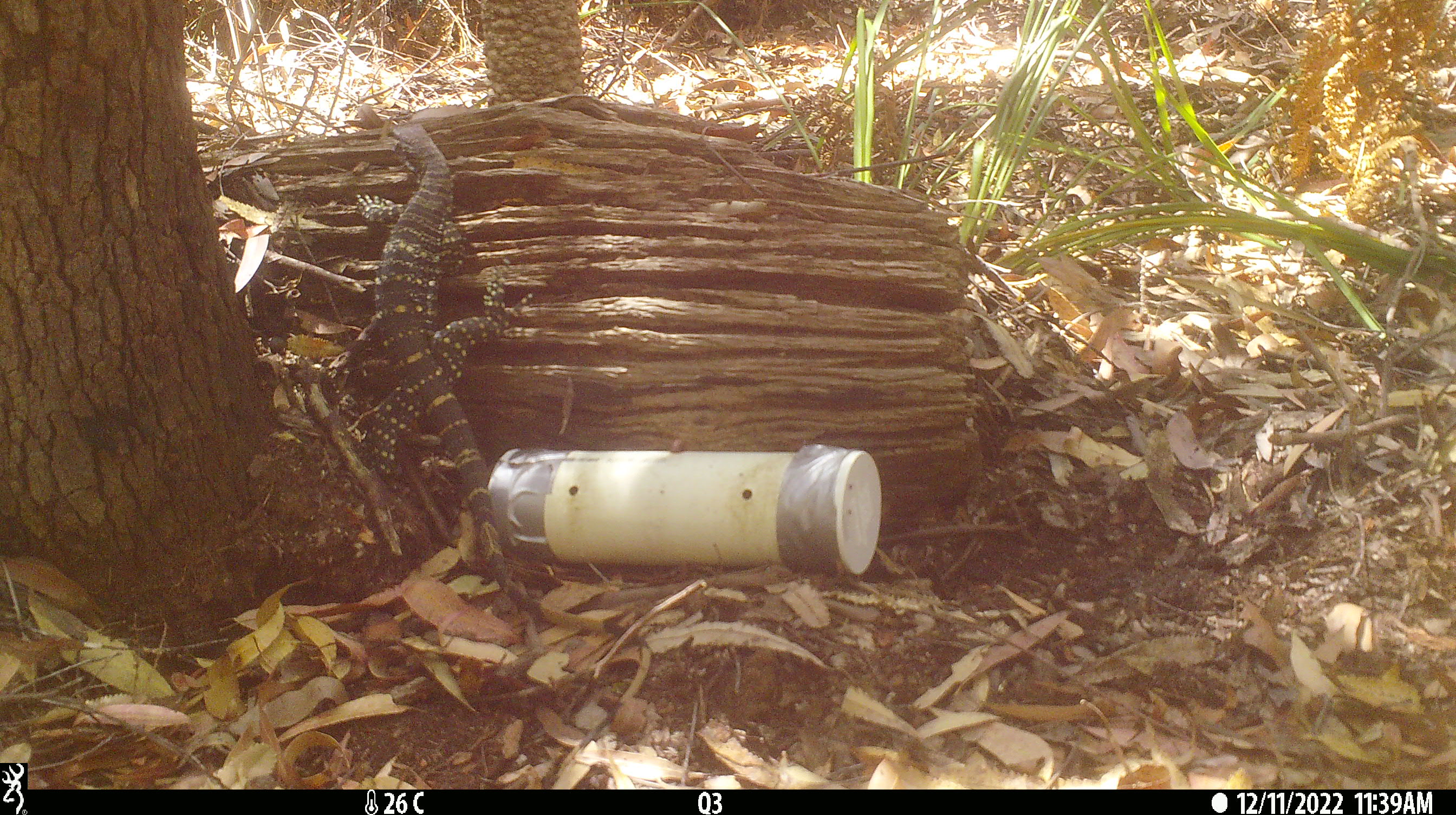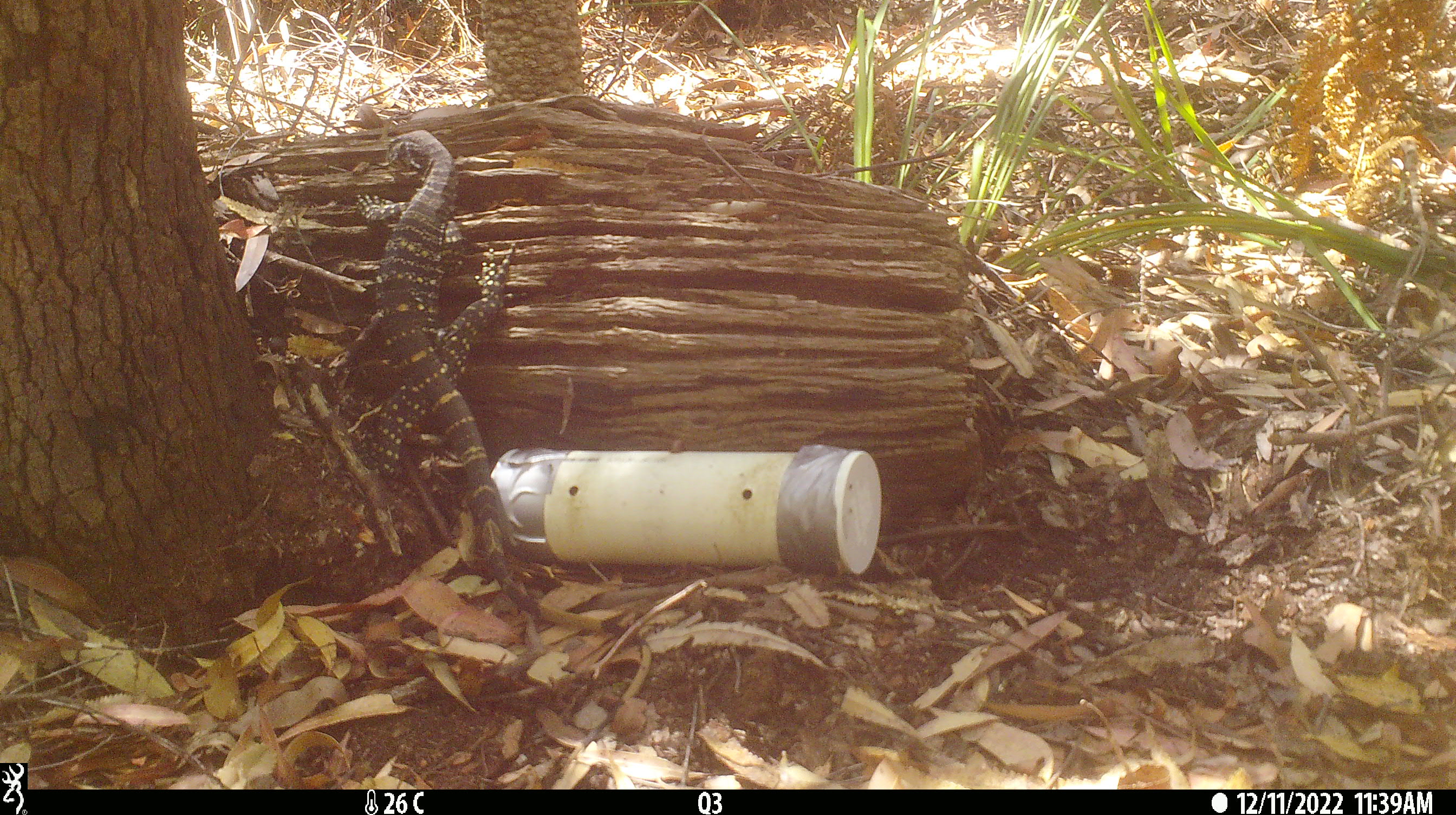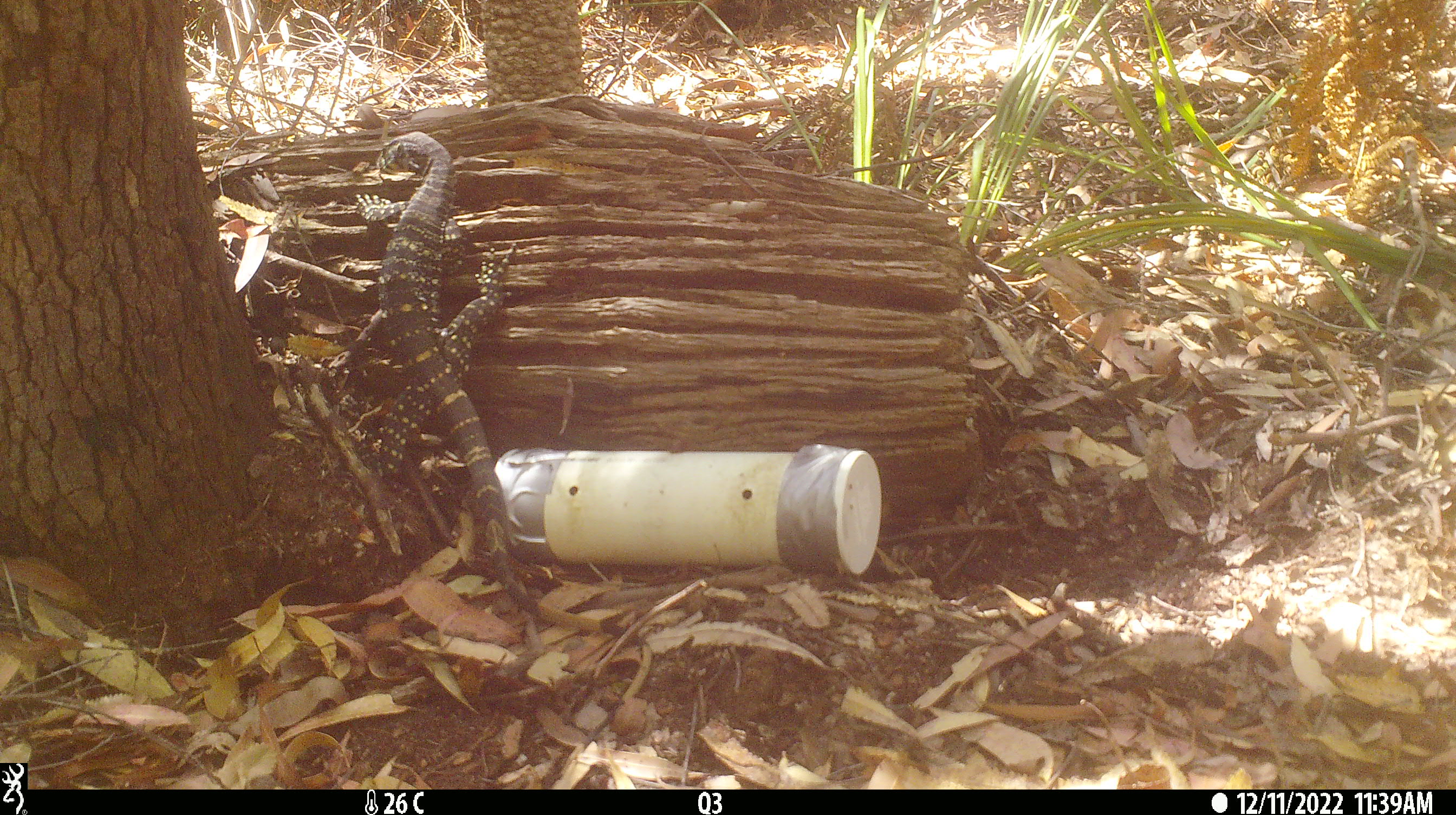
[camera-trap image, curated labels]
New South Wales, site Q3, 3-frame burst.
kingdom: Animalia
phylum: Chordata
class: Reptilia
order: Squamata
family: Varanidae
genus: Varanus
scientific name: Varanus varius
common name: lace monitor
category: goanna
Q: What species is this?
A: Goanna (lace monitor) (Varanus varius).